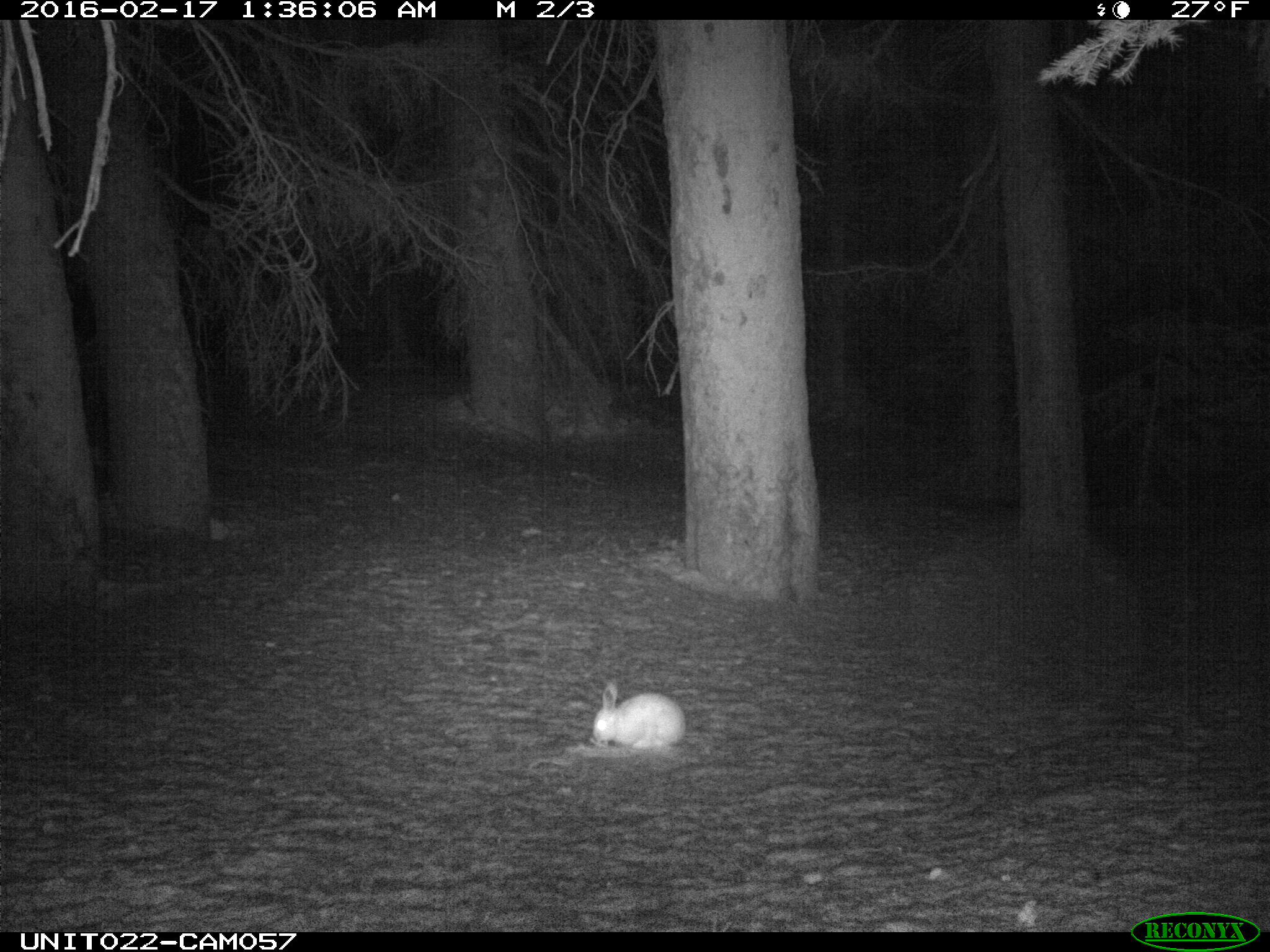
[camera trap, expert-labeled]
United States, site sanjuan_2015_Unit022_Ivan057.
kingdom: Animalia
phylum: Chordata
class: Mammalia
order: Lagomorpha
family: Leporidae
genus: Lepus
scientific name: Lepus americanus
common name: snowshoe hare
Lepus americanus (snowshoe hare).